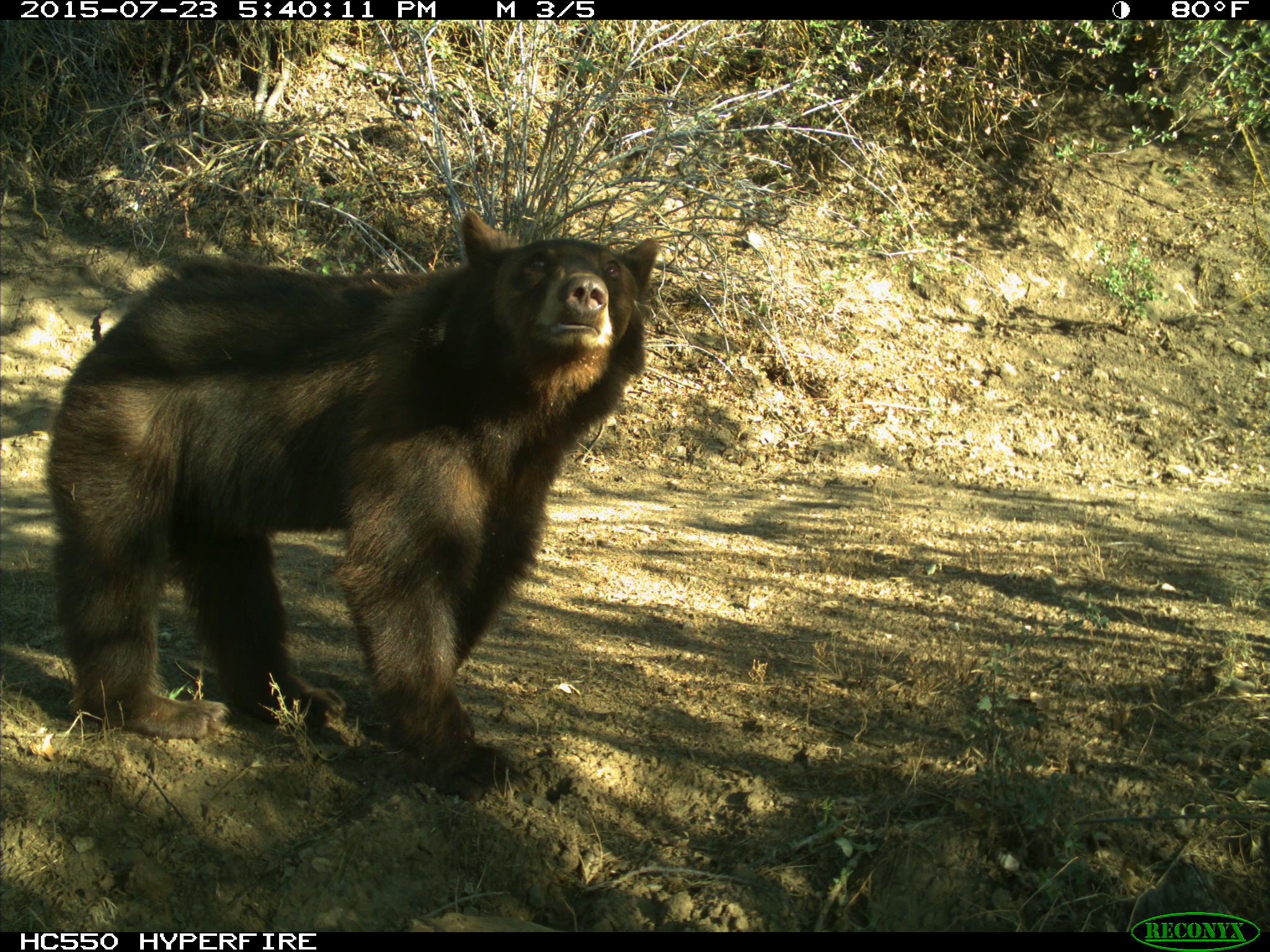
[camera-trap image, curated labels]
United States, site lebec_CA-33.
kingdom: Animalia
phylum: Chordata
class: Mammalia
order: Carnivora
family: Ursidae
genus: Ursus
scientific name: Ursus americanus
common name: american black bear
Ursus americanus (american black bear).